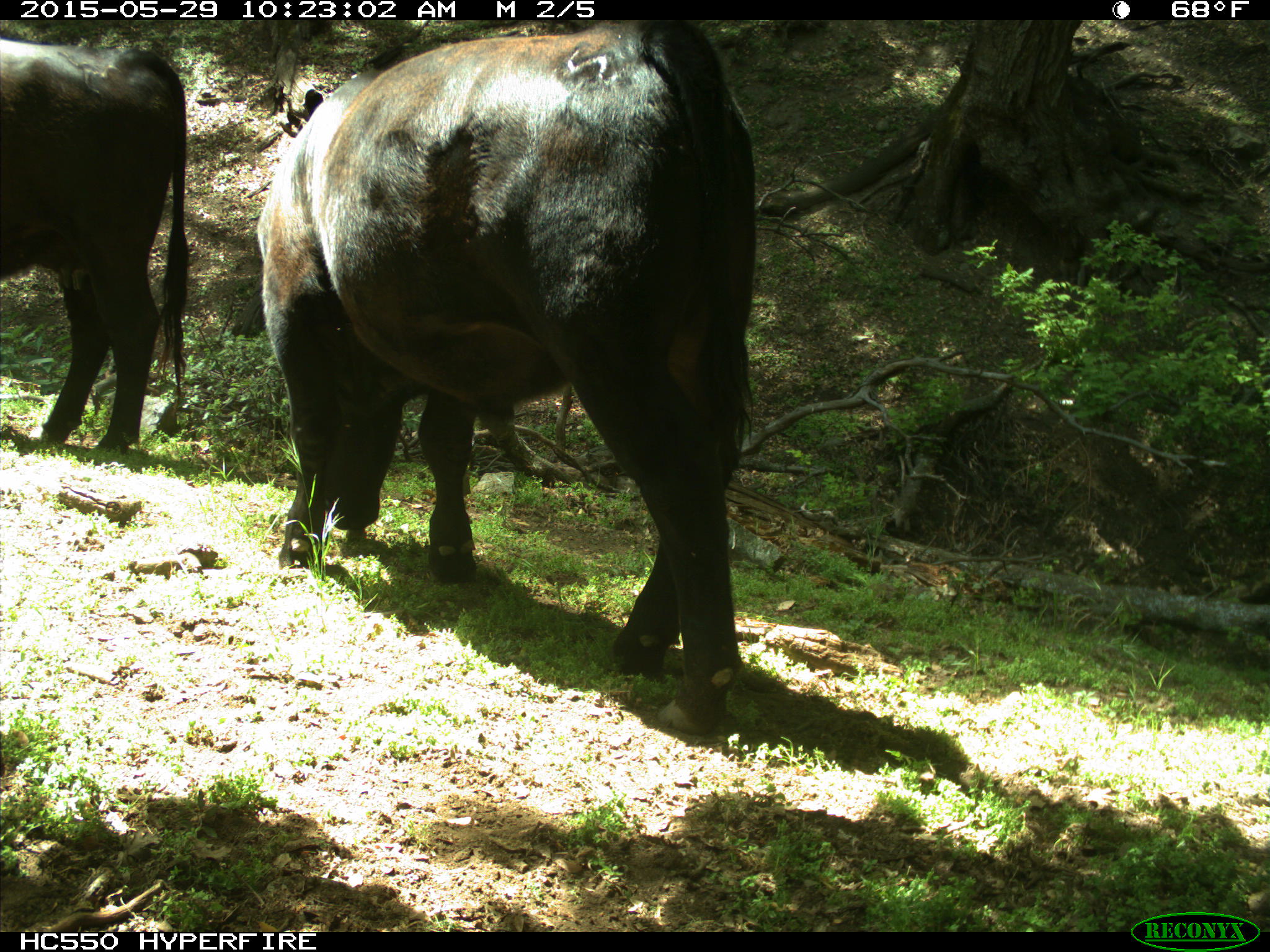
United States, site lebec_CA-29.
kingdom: Animalia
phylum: Chordata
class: Mammalia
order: Artiodactyla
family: Bovidae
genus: Bos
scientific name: Bos taurus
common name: domestic cow